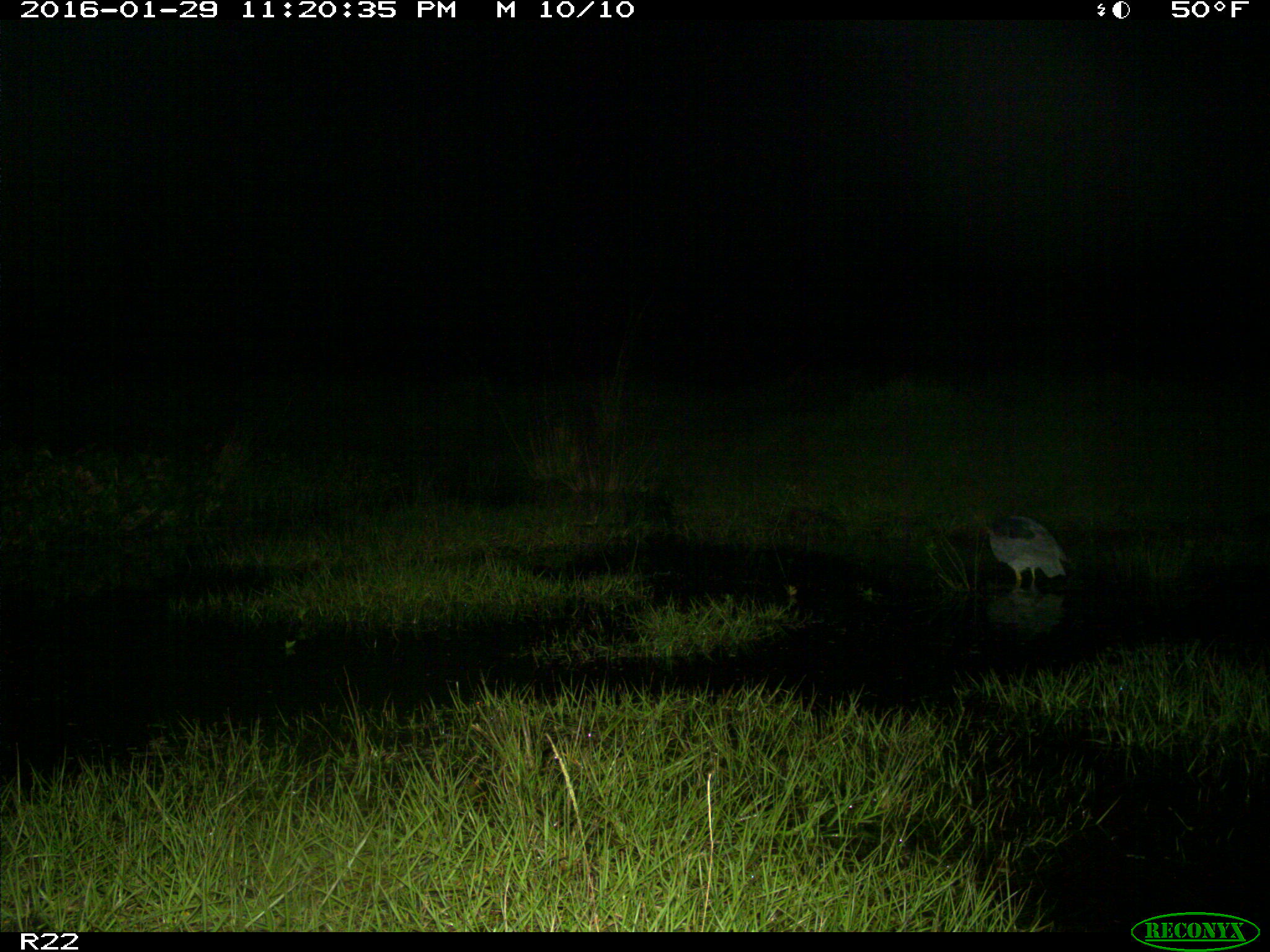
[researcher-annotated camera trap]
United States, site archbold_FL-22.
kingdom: Animalia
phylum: Chordata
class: Aves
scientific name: Aves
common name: birds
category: unidentified bird